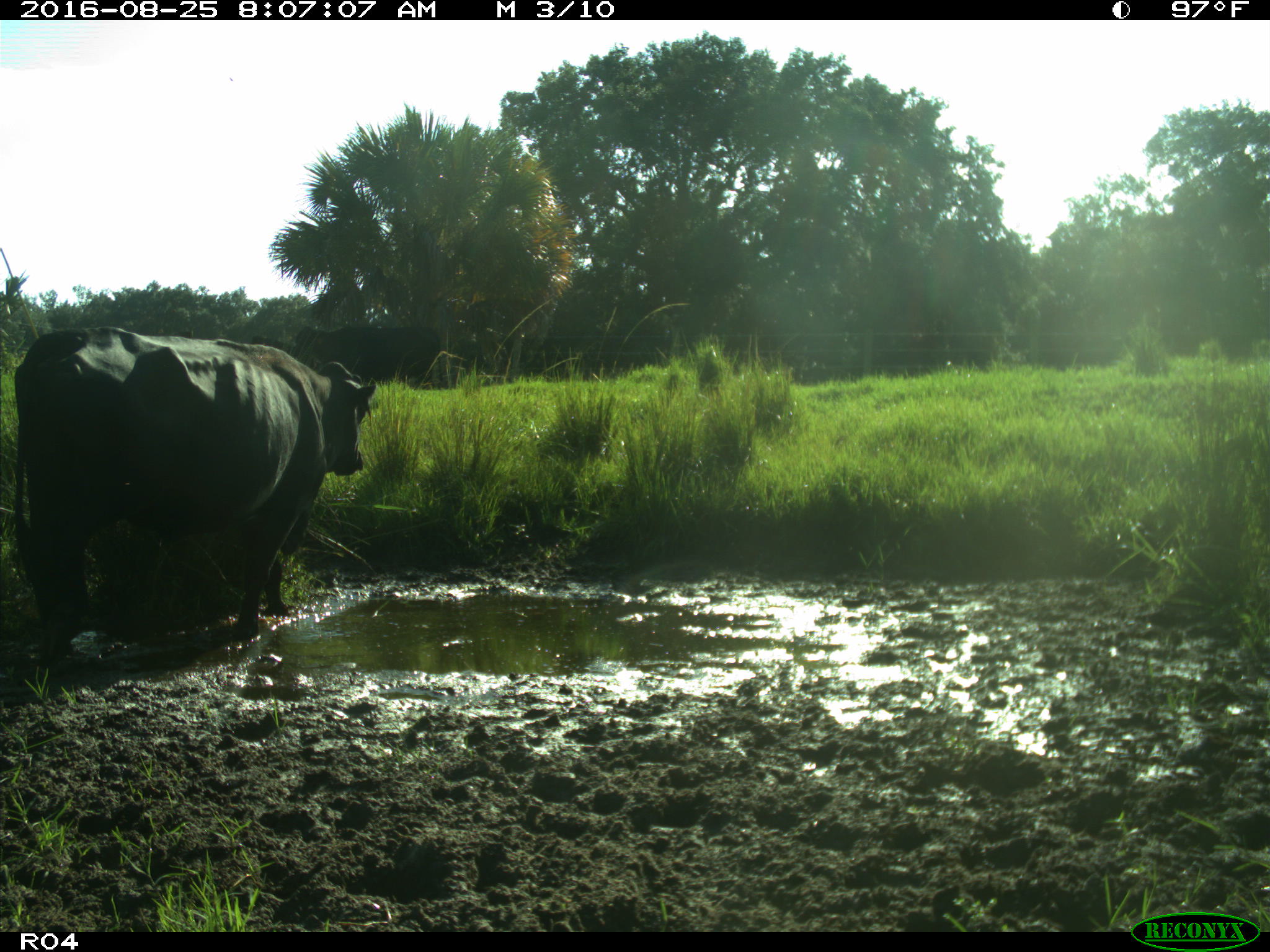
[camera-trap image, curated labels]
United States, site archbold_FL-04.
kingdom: Animalia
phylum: Chordata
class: Mammalia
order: Artiodactyla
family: Bovidae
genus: Bos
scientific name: Bos taurus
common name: domestic cow